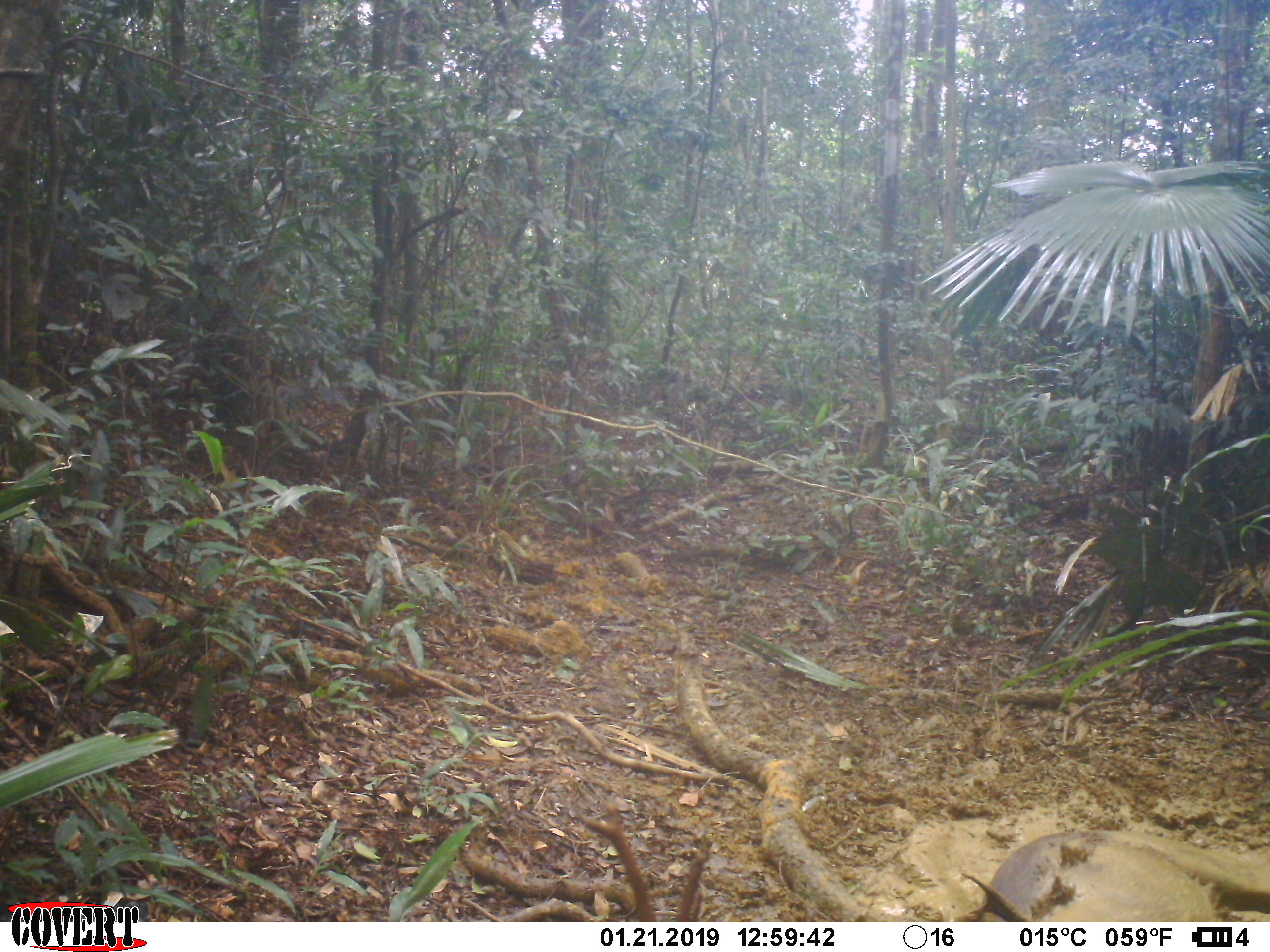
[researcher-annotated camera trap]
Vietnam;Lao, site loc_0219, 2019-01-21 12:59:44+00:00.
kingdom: Animalia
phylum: Chordata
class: Mammalia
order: Artiodactyla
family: Cervidae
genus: Rusa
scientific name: Rusa unicolor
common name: sambar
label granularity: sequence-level